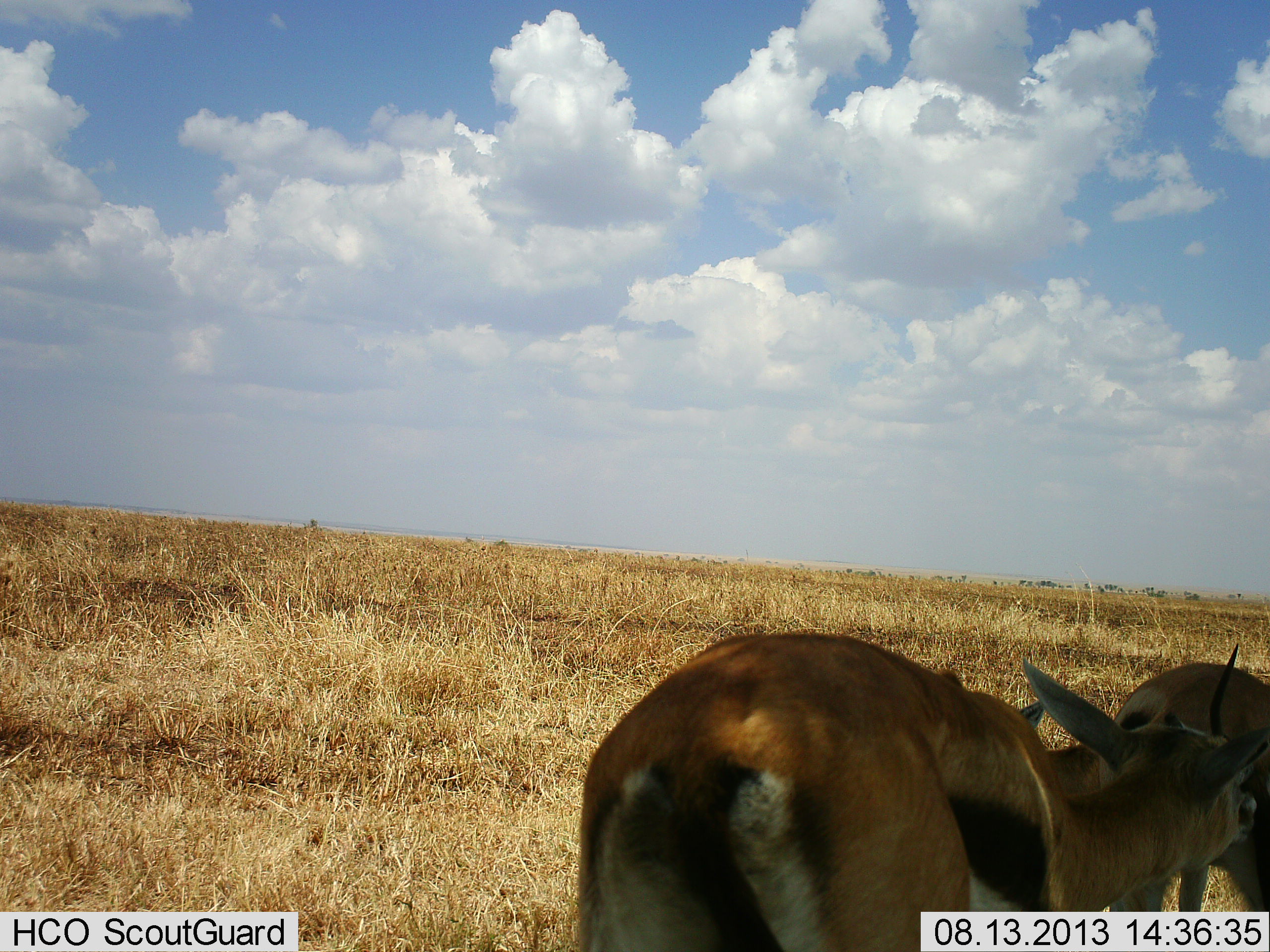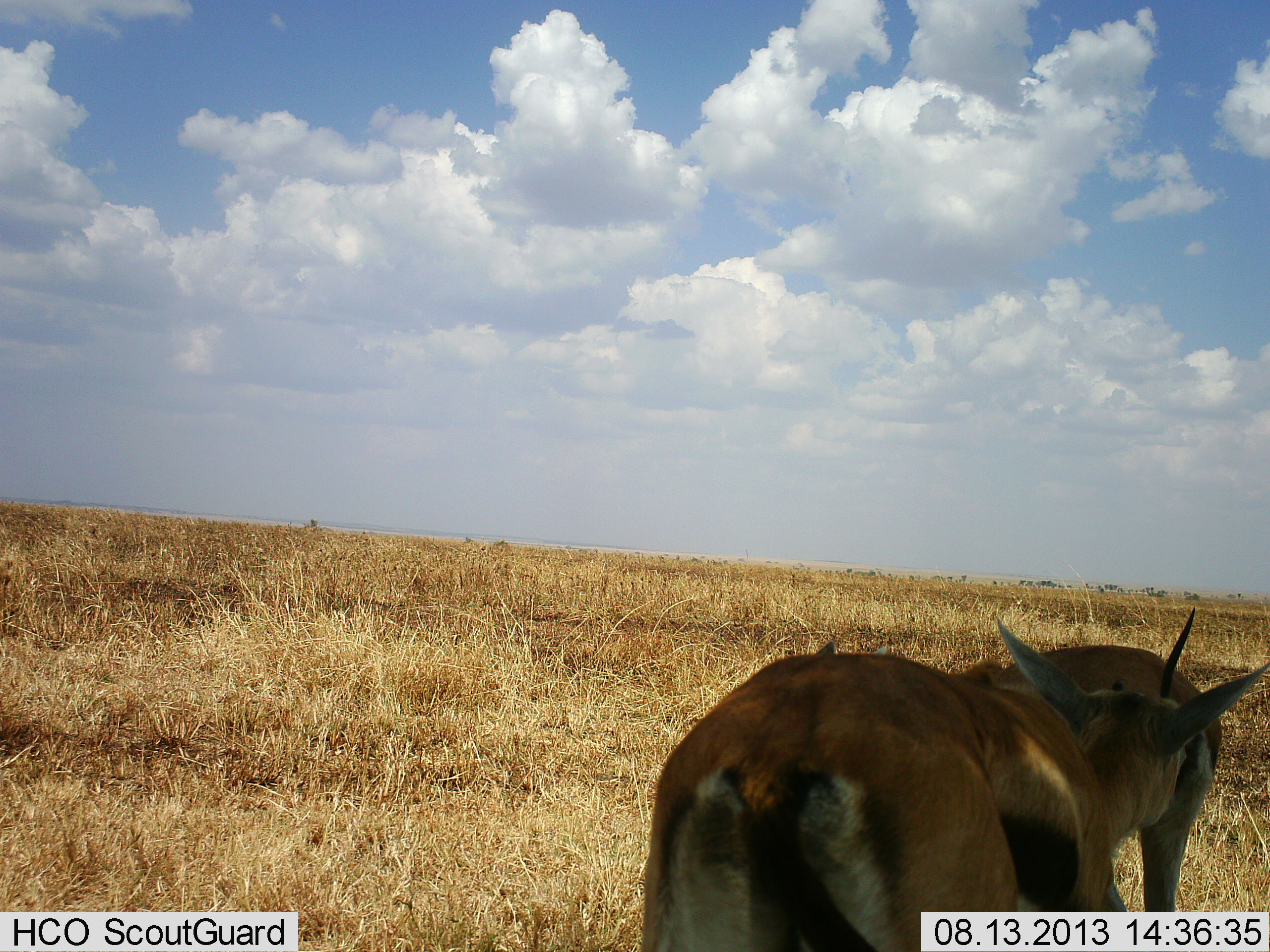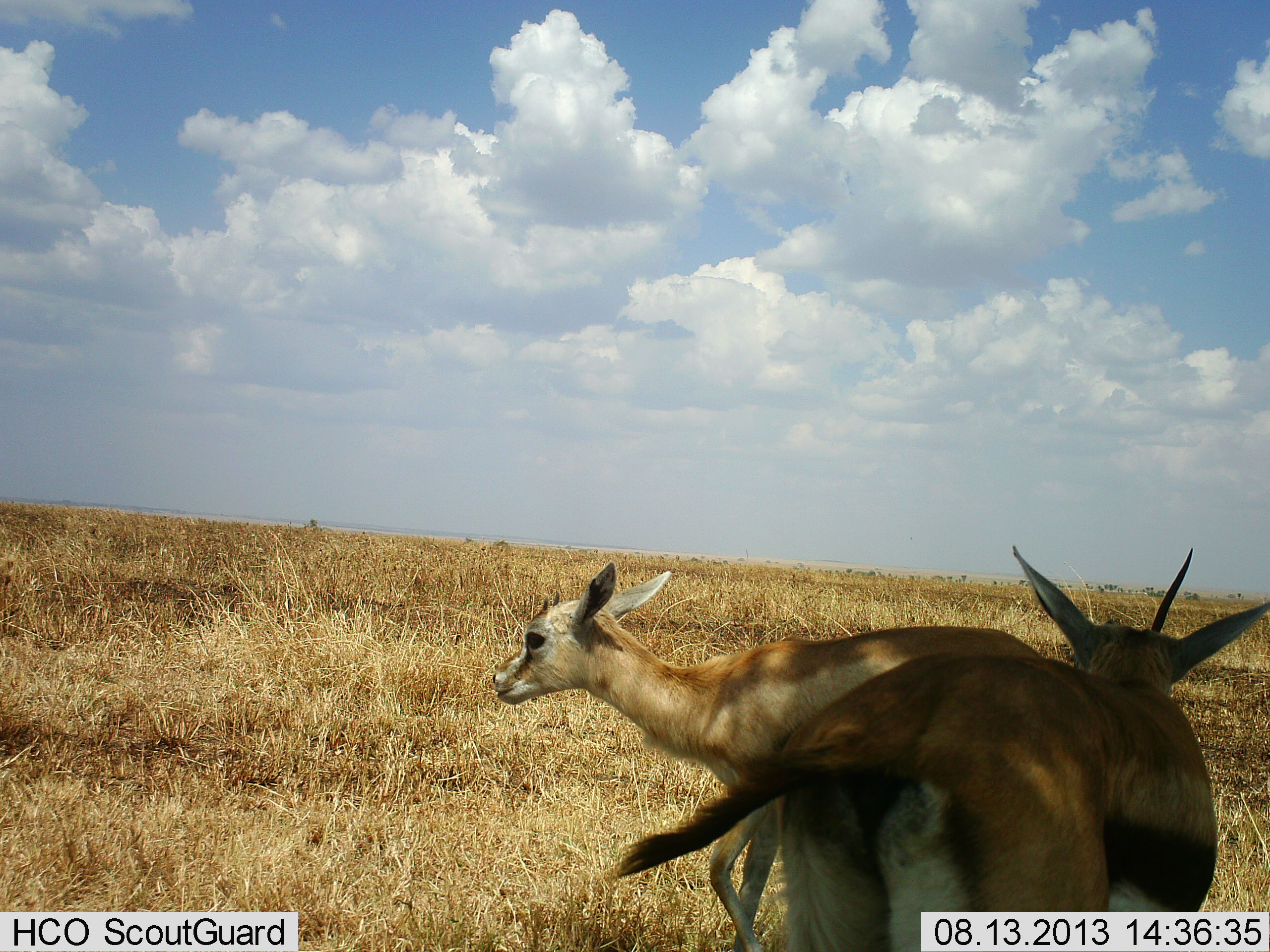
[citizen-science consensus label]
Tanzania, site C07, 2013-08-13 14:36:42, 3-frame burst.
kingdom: Animalia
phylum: Chordata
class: Mammalia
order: Artiodactyla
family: Bovidae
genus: Eudorcas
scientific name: Eudorcas thomsonii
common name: thomson's gazelle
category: gazellethomsons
Gazellethomsons (thomson's gazelle) (Eudorcas thomsonii), count 2. Behavior (volunteer vote fractions): standing 53%, resting 0%, moving 27%, interacting 47%. Young present (vote fraction): 13%. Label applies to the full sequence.